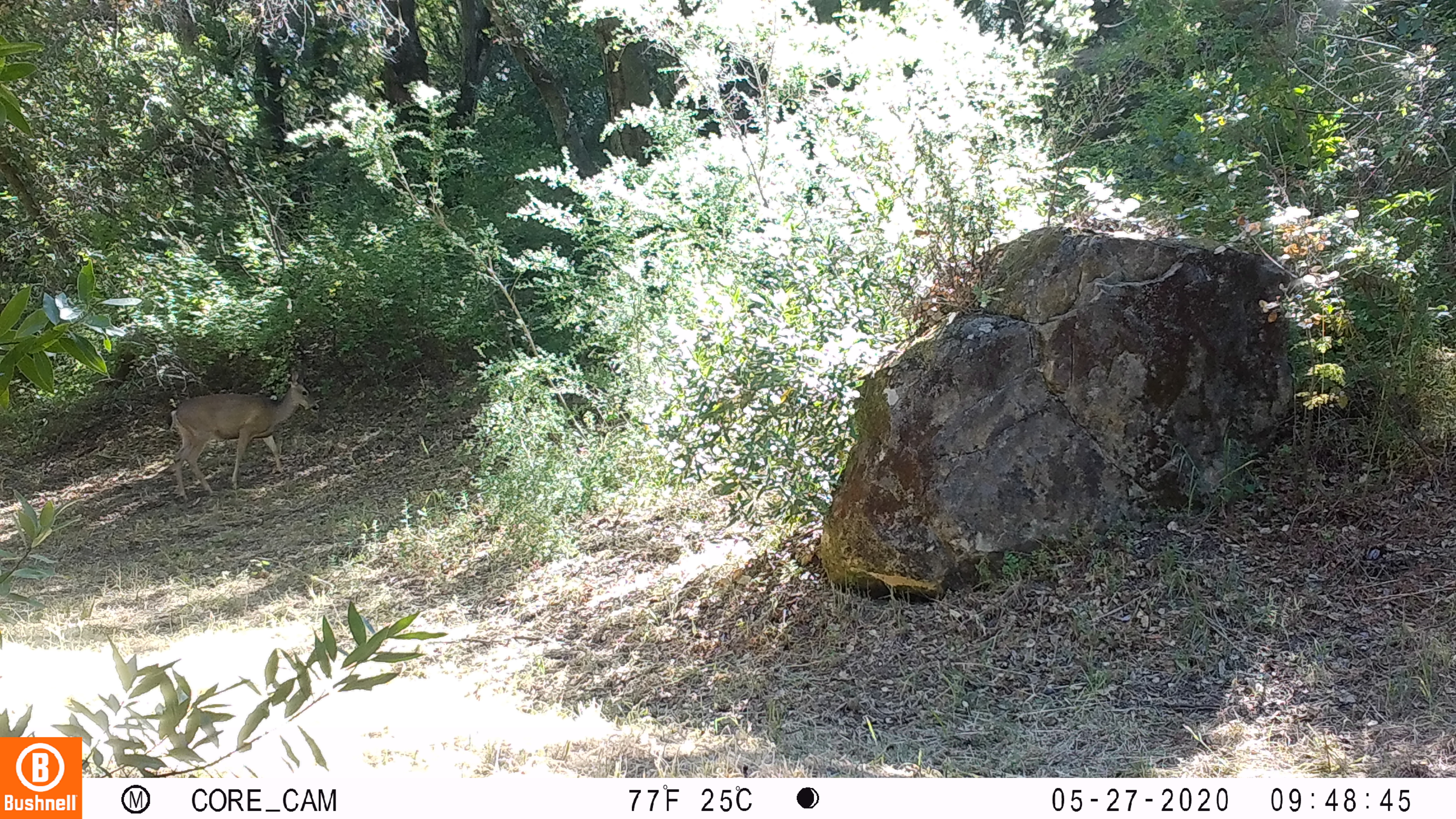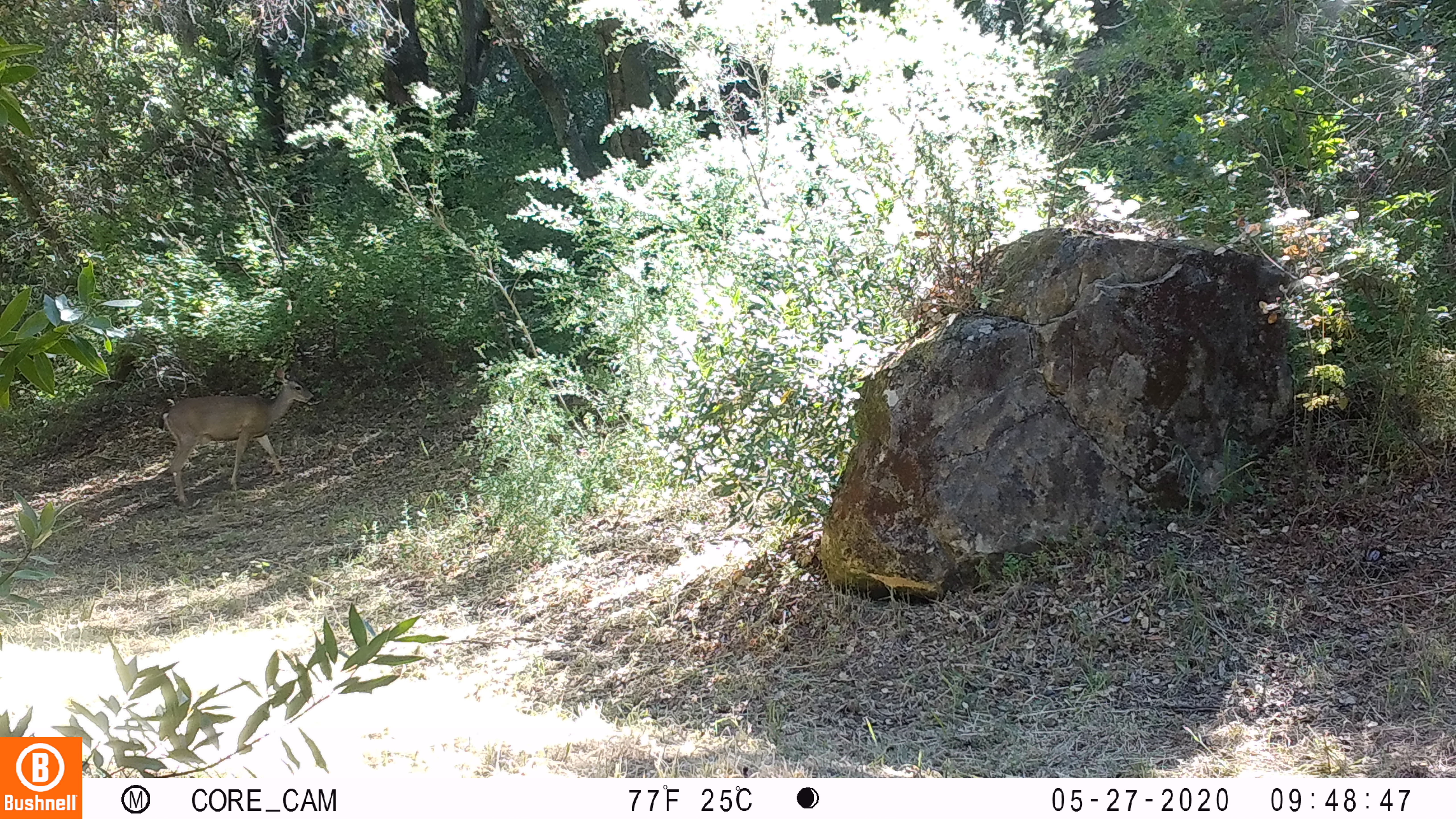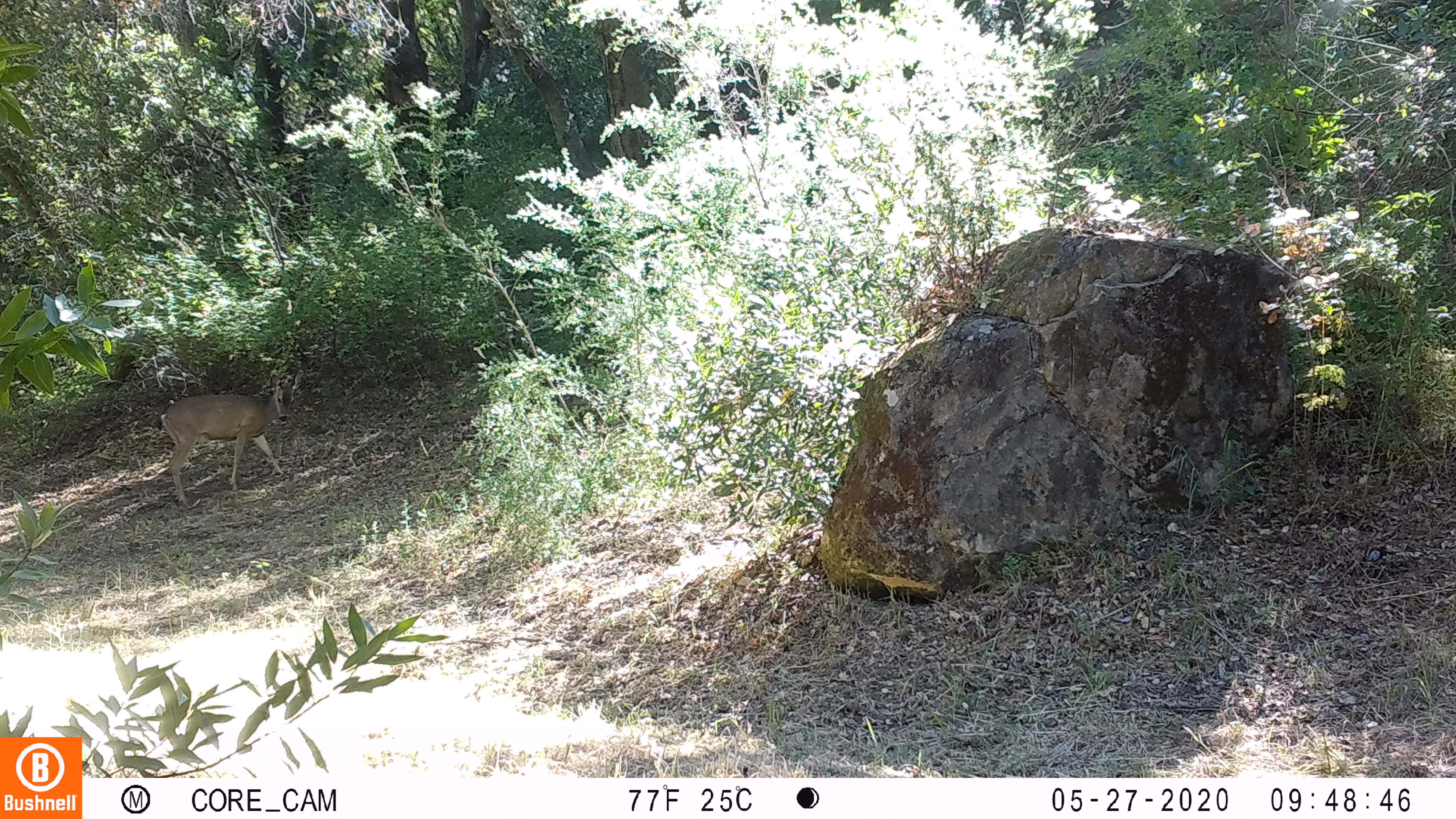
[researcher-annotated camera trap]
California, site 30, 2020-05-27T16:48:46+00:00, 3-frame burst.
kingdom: Animalia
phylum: Chordata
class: Mammalia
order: Artiodactyla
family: Cervidae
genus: Odocoileus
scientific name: Odocoileus hemionus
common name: mule deer